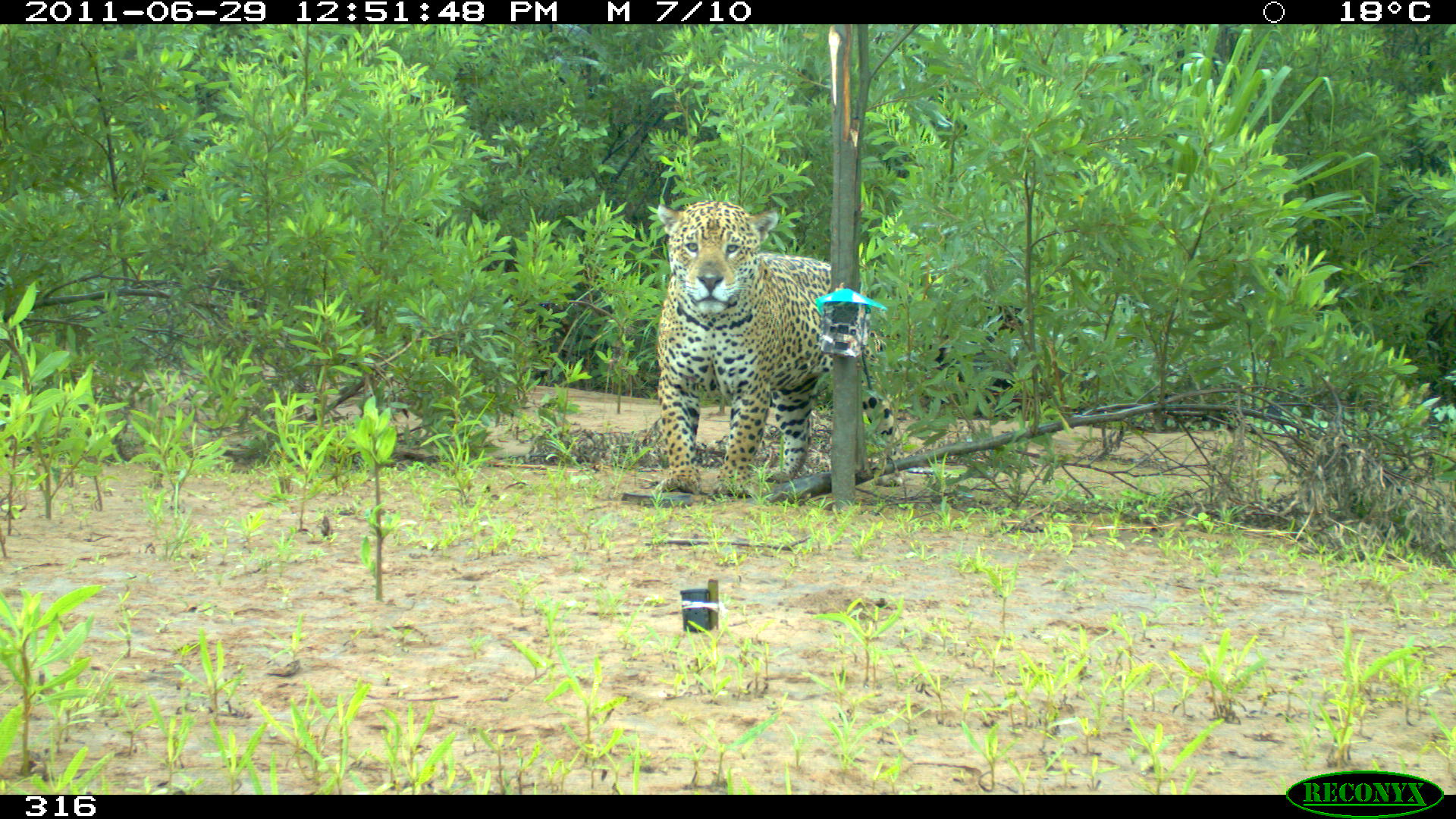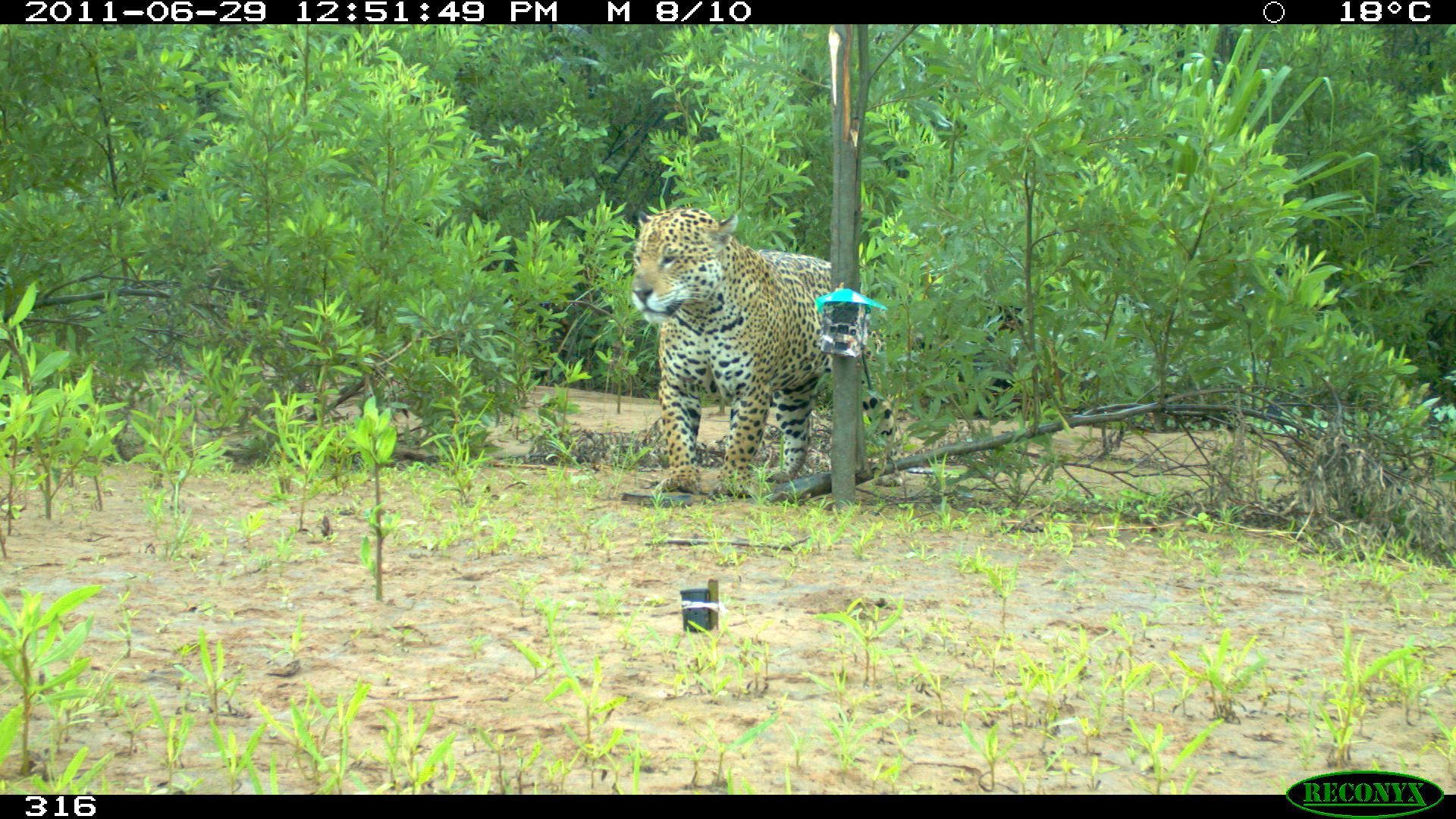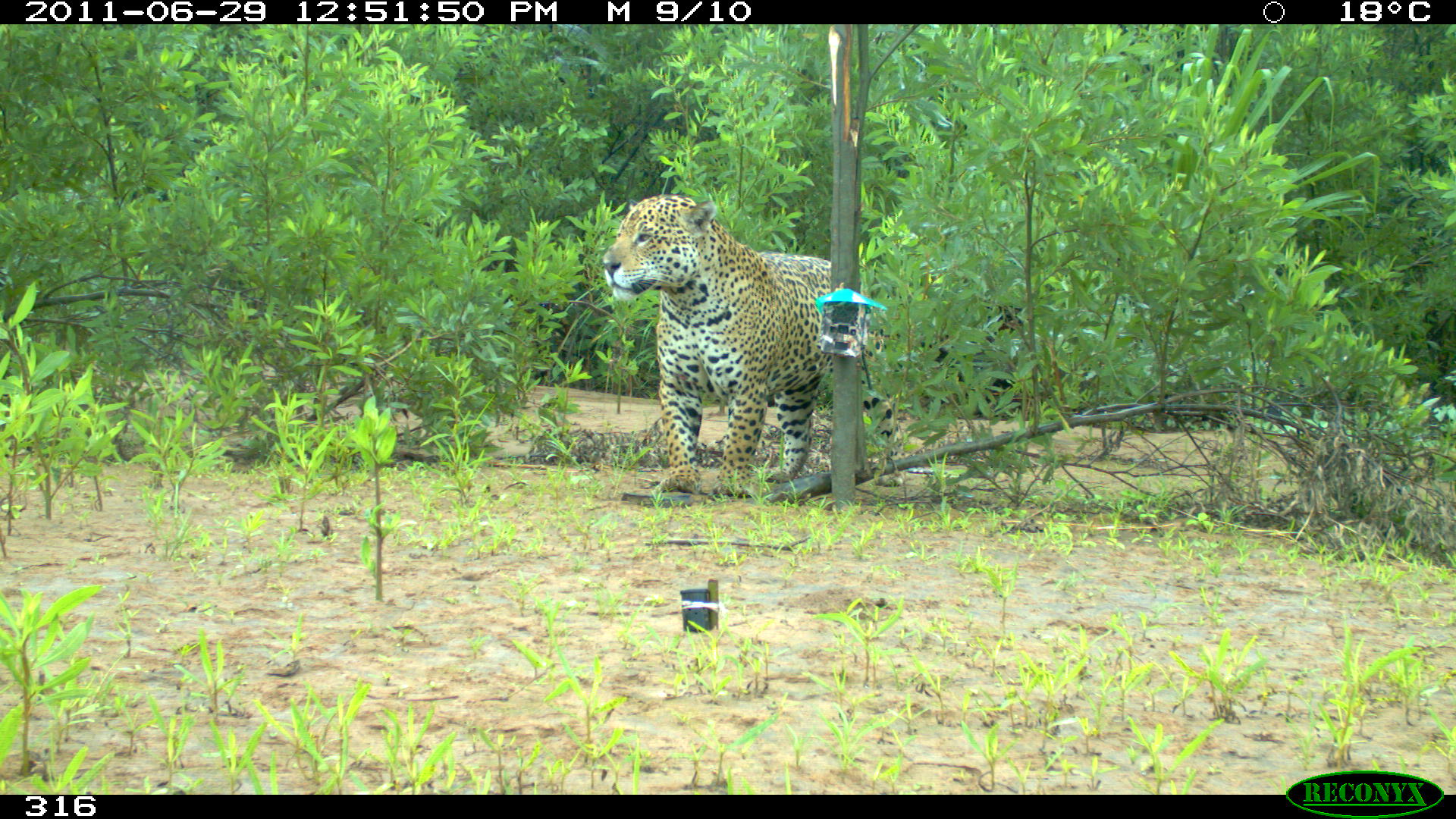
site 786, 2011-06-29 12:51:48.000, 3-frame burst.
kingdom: Animalia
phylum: Chordata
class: Mammalia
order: Carnivora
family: Felidae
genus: Panthera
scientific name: Panthera onca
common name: jaguar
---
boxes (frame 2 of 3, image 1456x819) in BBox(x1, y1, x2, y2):
panthera onca: BBox(629, 204, 905, 498)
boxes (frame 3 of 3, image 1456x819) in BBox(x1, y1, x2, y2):
panthera onca: BBox(600, 191, 922, 498)